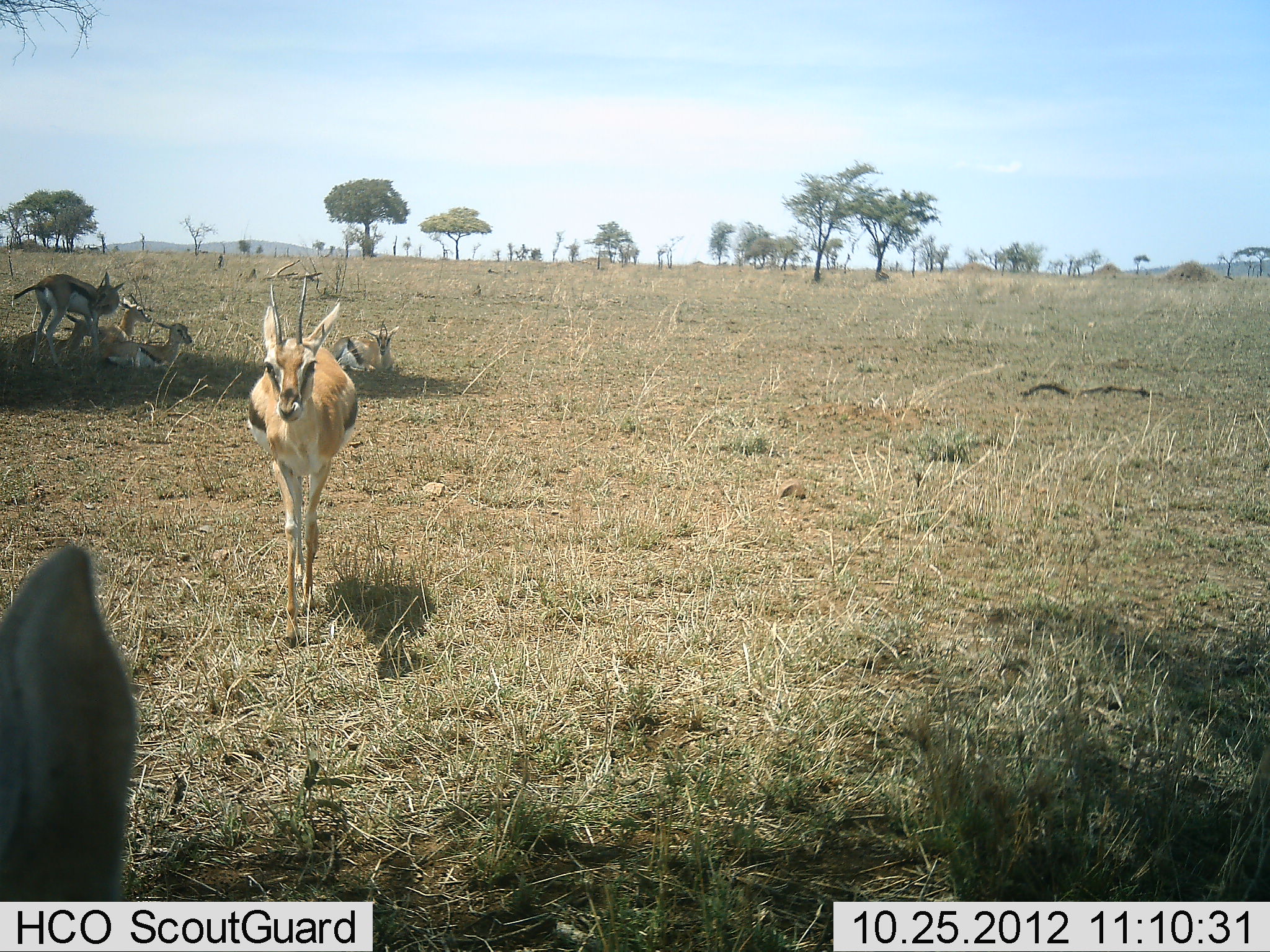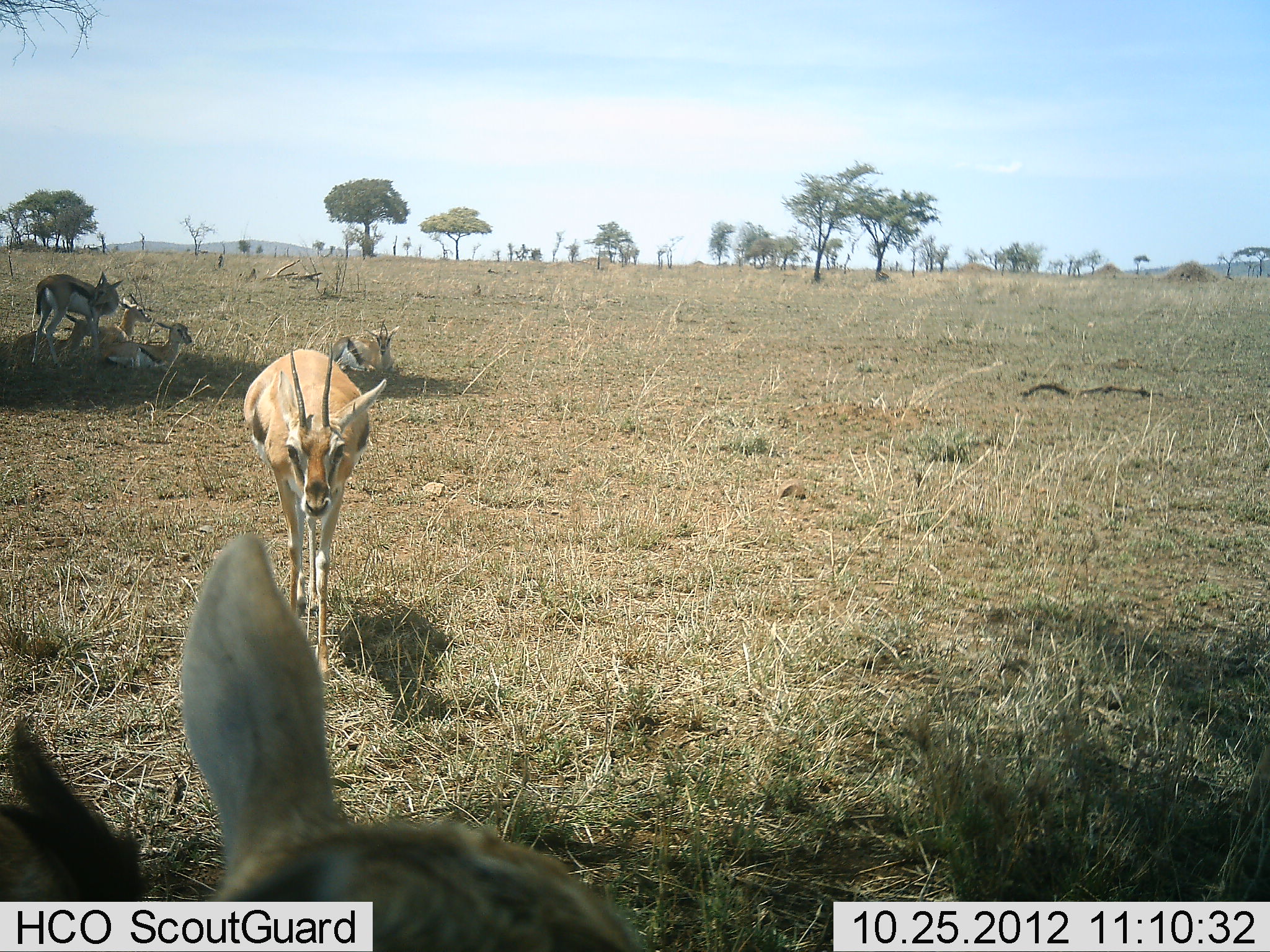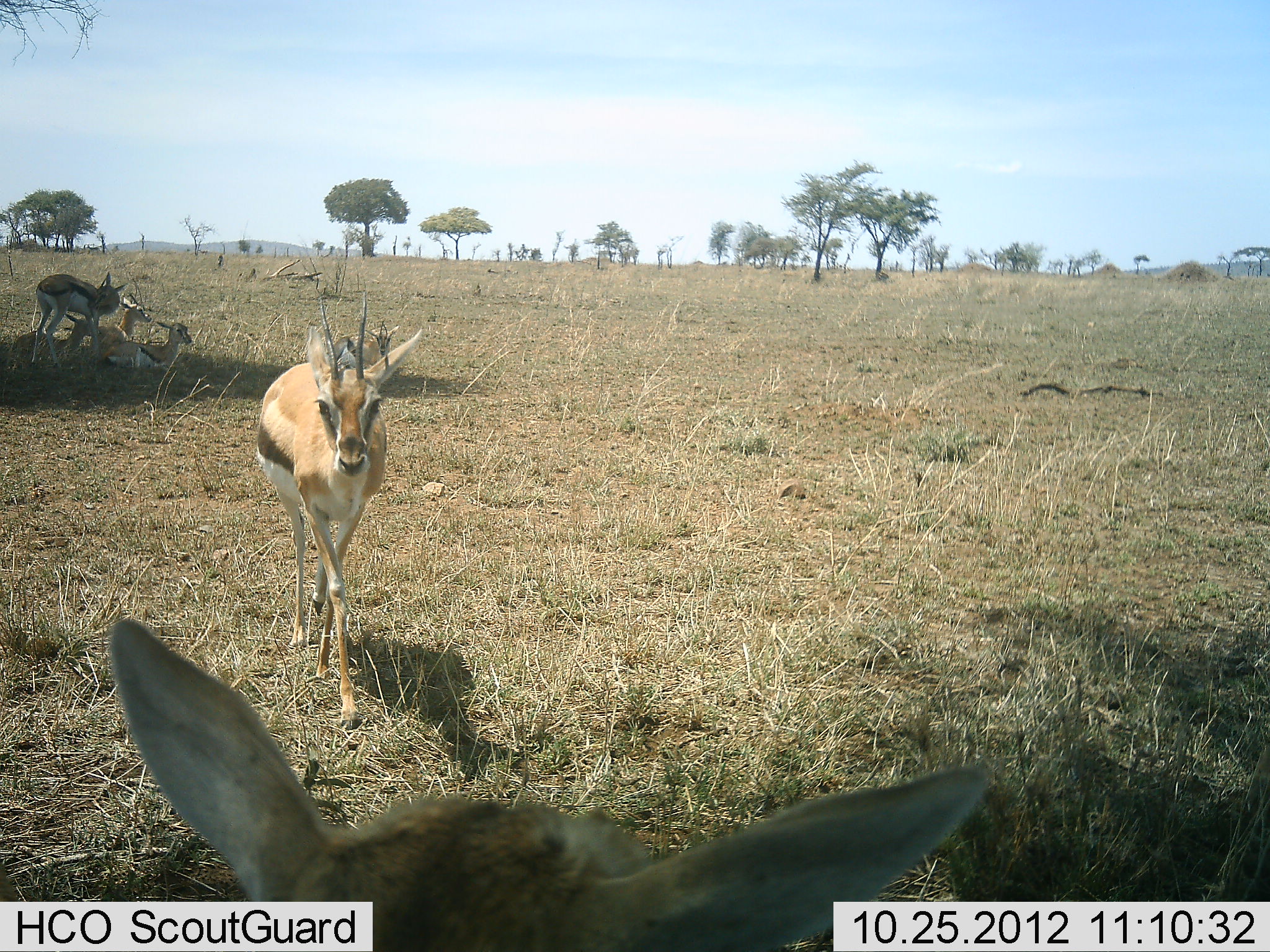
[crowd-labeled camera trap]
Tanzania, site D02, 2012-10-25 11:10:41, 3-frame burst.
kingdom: Animalia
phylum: Chordata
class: Mammalia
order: Artiodactyla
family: Bovidae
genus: Eudorcas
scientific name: Eudorcas thomsonii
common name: thomson's gazelle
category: gazellethomsons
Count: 6.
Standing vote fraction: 80%.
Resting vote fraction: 100%.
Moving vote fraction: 90%.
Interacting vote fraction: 0%.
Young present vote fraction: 10%.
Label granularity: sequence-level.